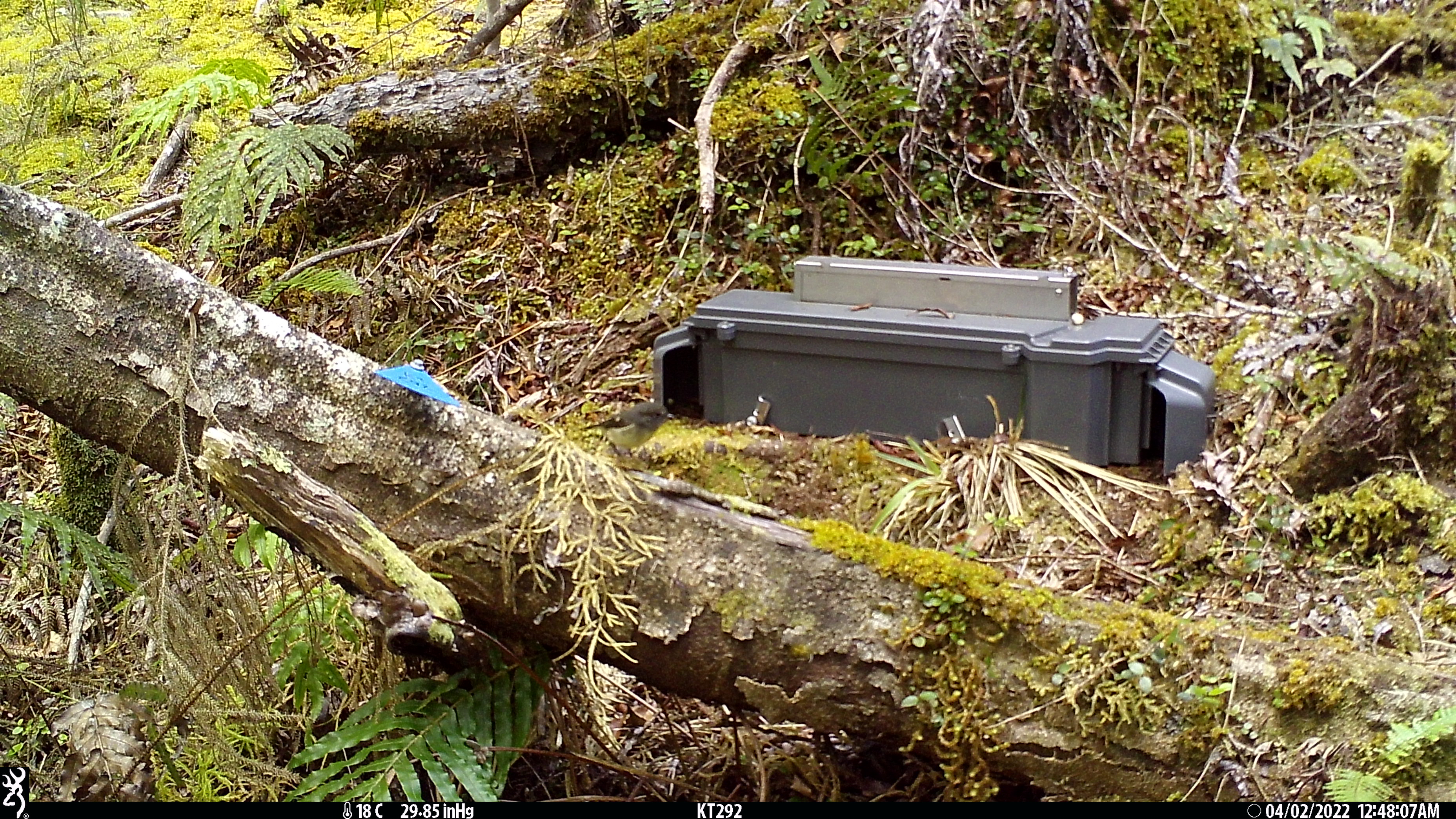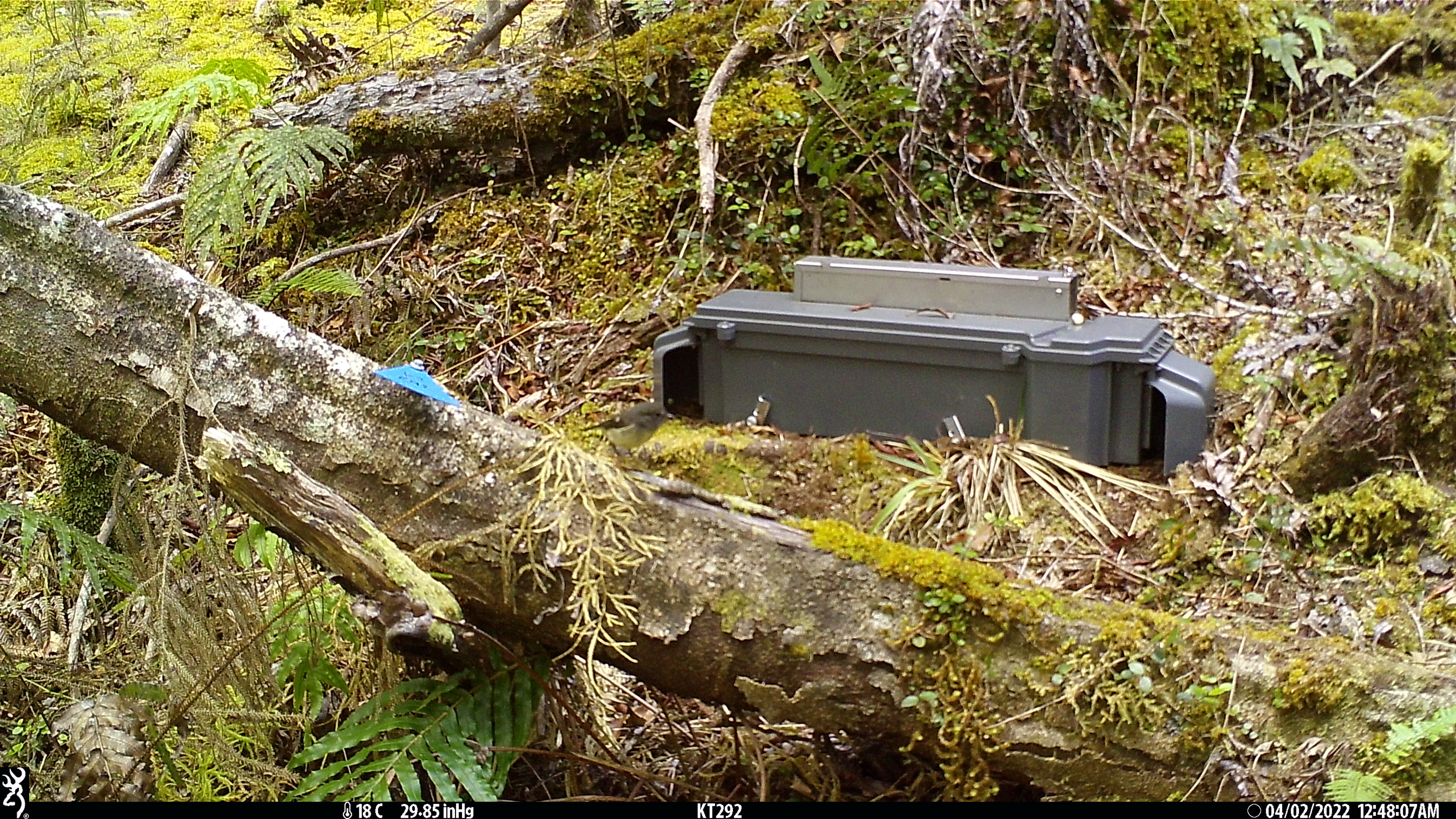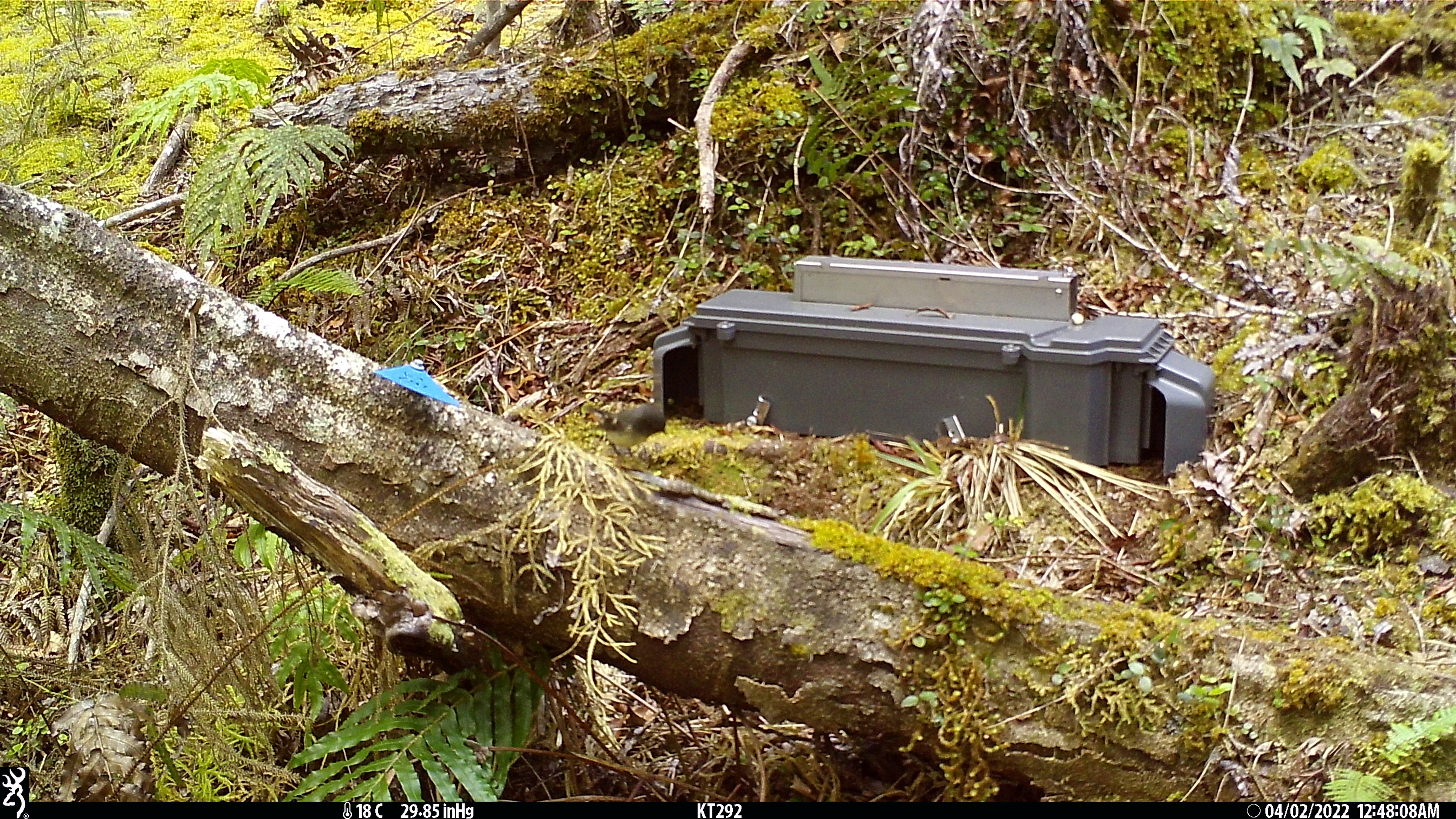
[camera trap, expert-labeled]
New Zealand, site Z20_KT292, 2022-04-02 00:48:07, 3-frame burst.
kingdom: Animalia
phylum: Chordata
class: Aves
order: Passeriformes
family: Petroicidae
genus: Petroica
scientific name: Petroica macrocephala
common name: tomtit